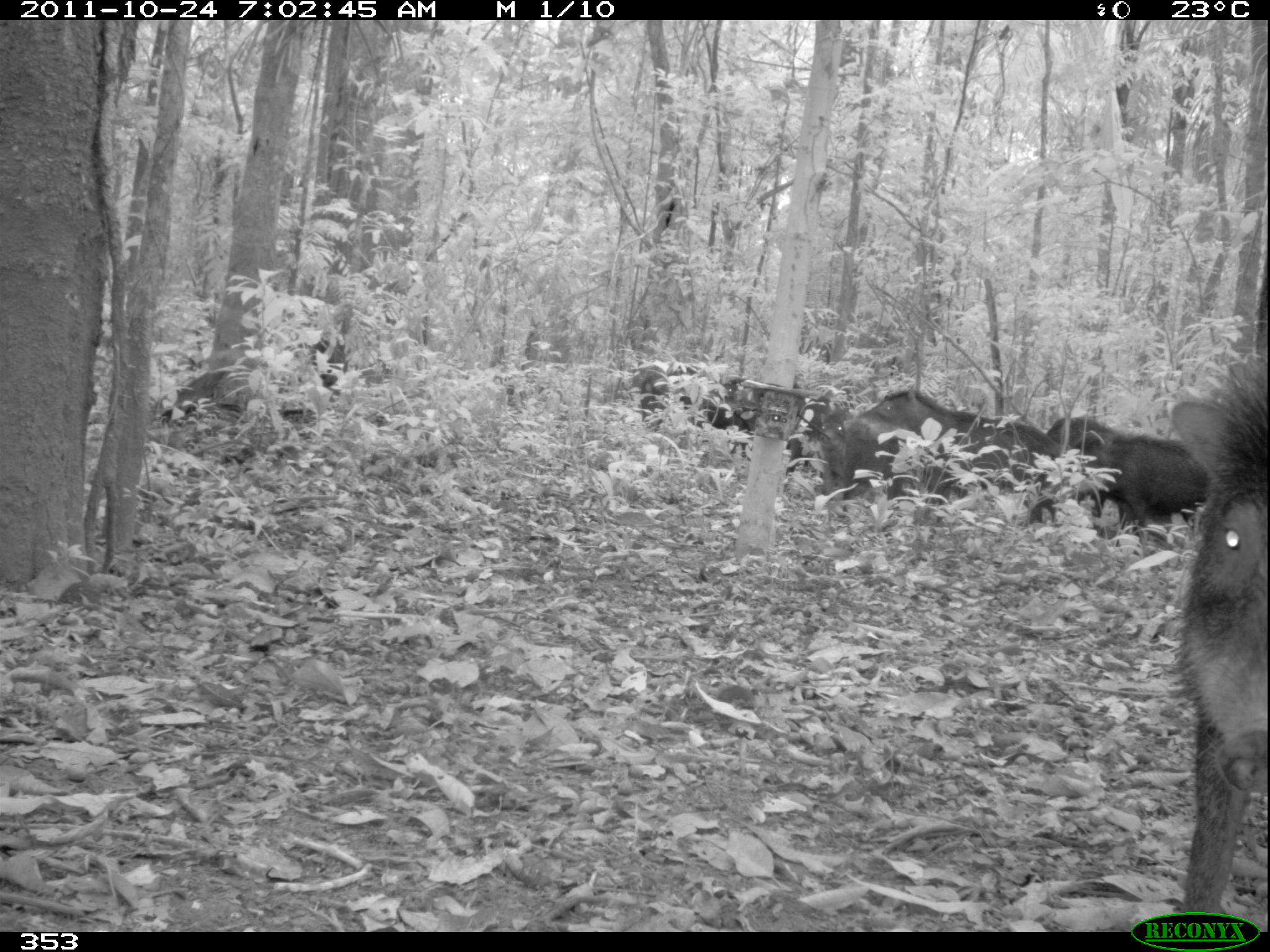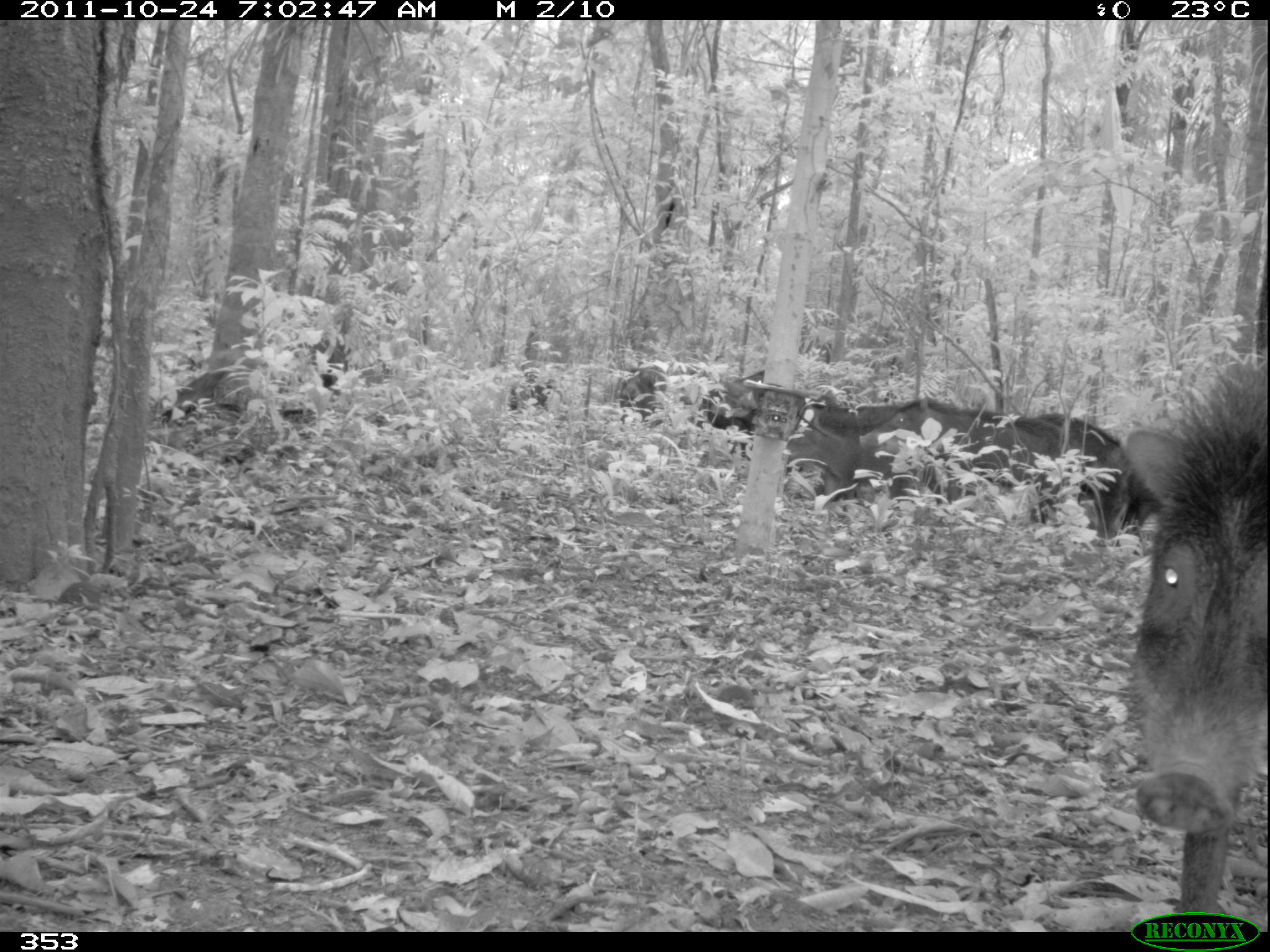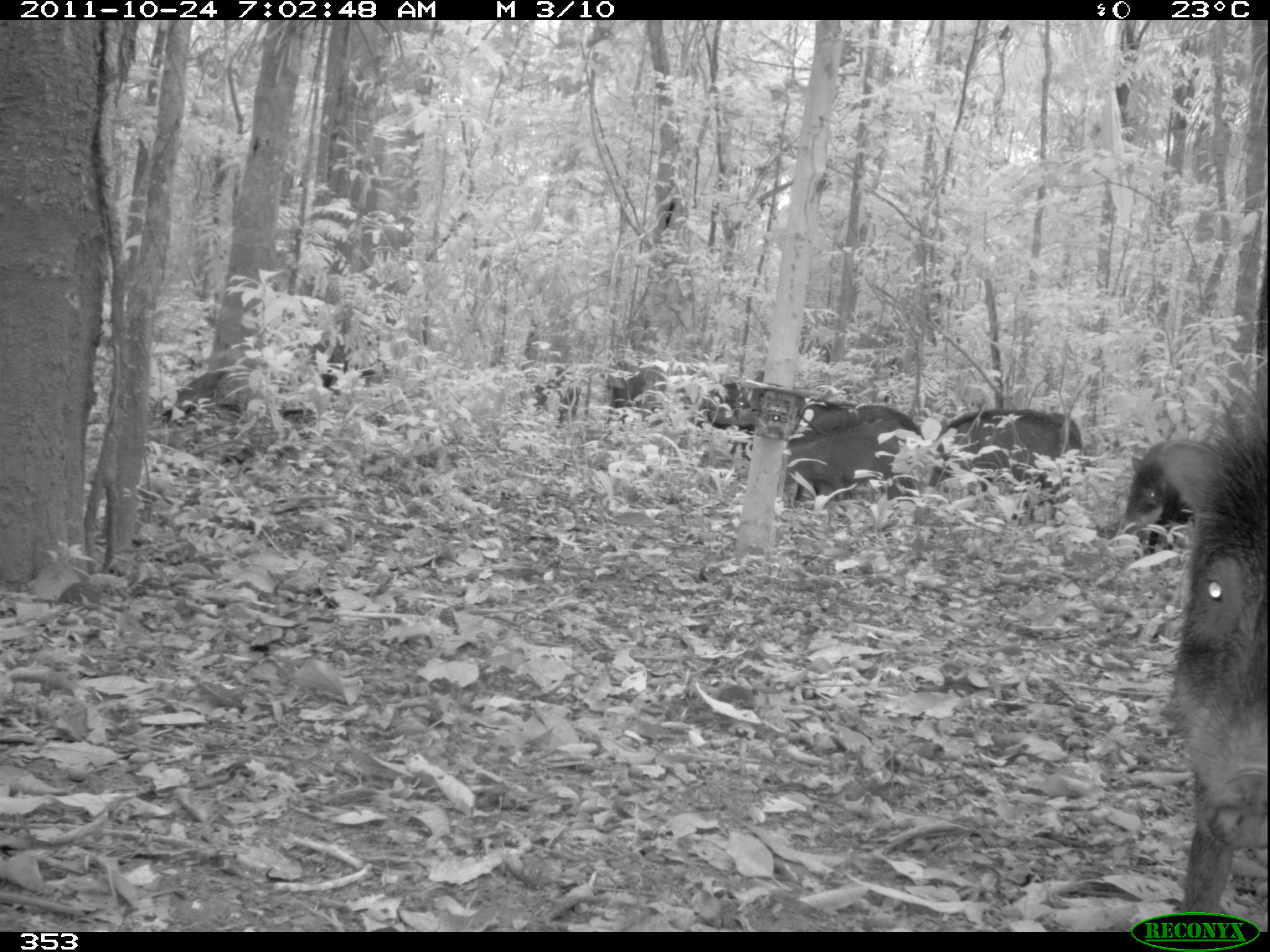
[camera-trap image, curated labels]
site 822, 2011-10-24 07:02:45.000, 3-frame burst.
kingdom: Animalia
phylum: Chordata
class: Mammalia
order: Artiodactyla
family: Tayassuidae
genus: Tayassu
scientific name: Tayassu pecari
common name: white-lipped peccary